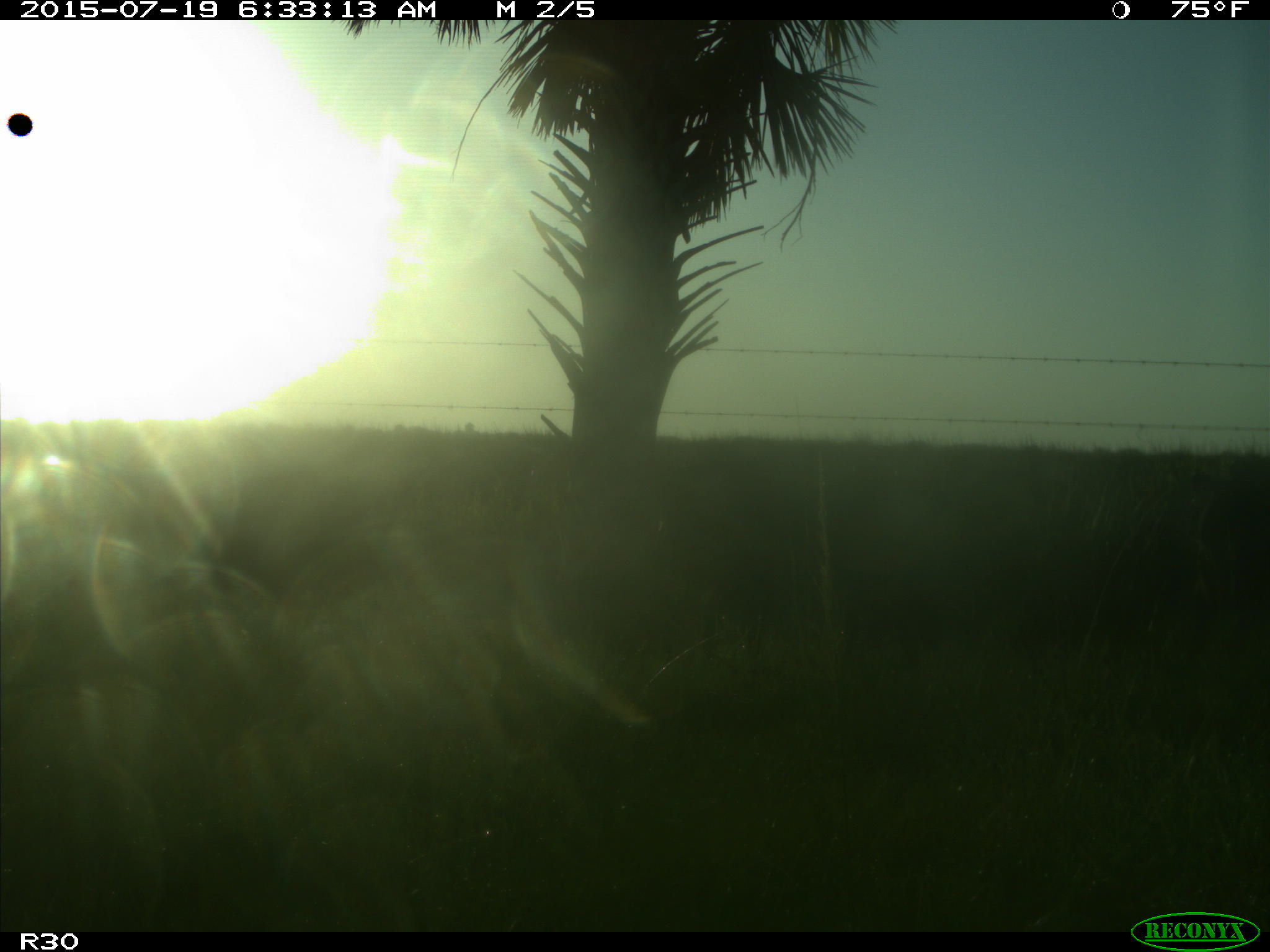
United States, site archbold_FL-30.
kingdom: Animalia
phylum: Chordata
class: Mammalia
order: Artiodactyla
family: Bovidae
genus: Bos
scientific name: Bos taurus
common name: domestic cow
Bos taurus (domestic cow).